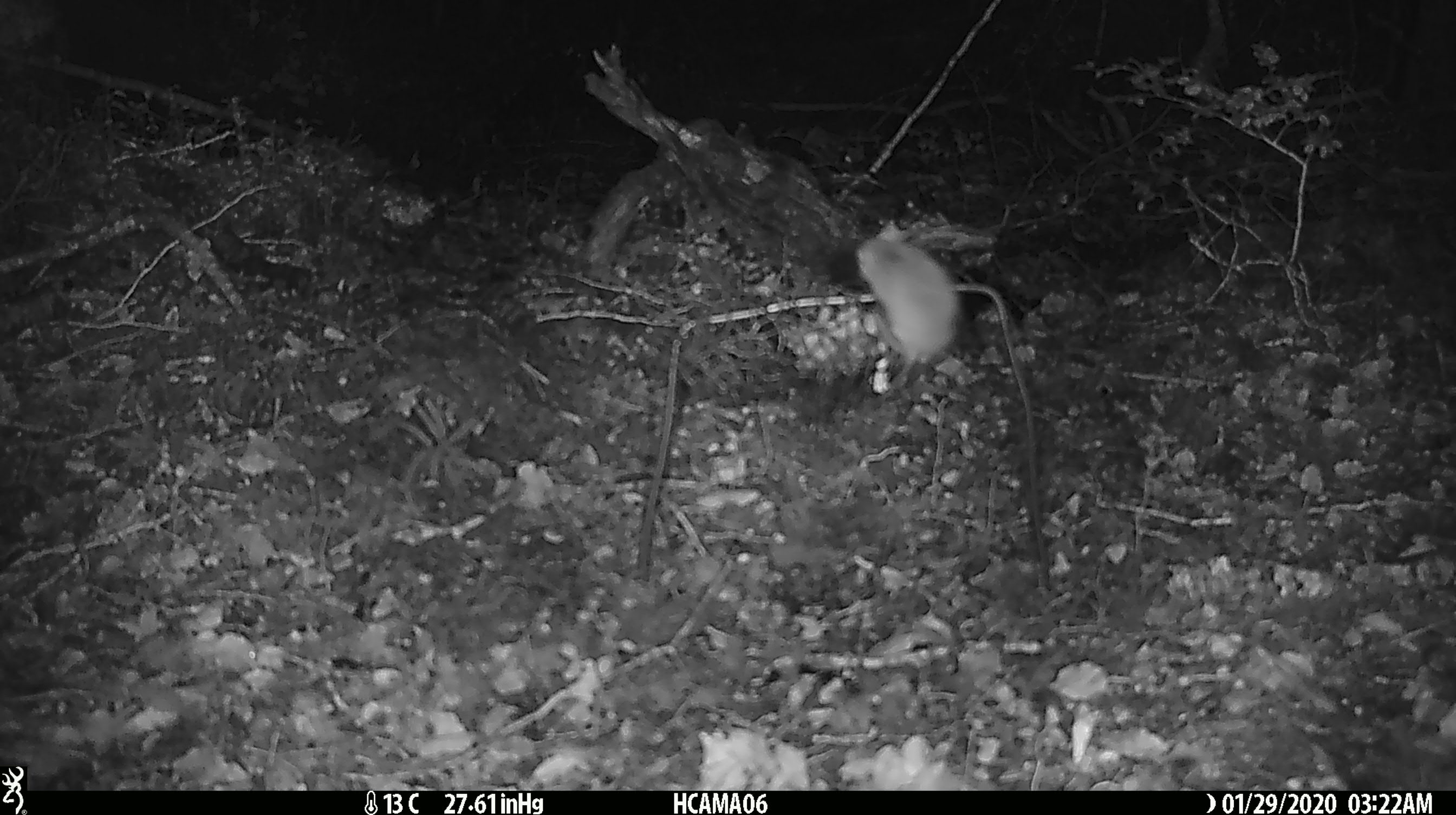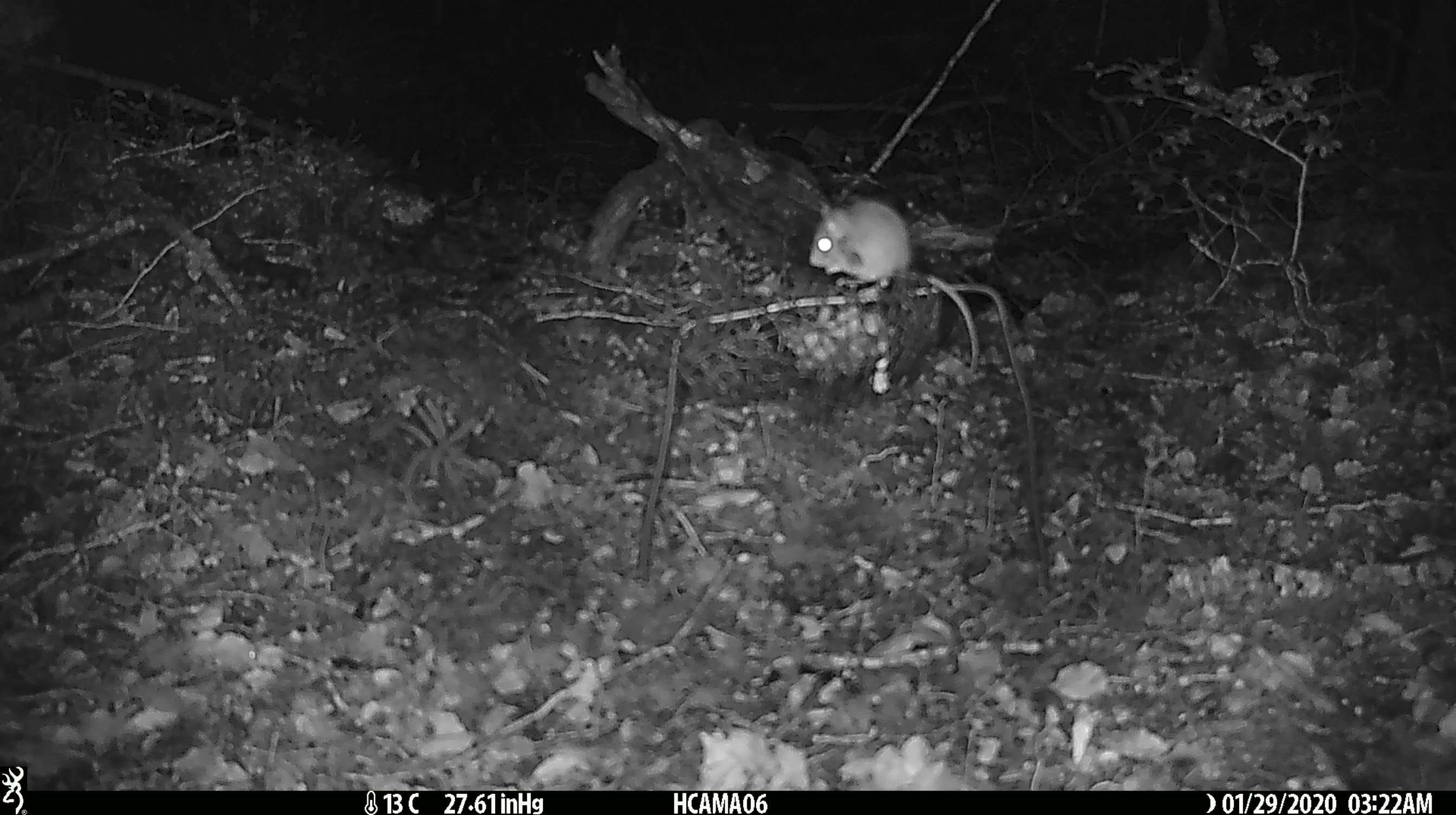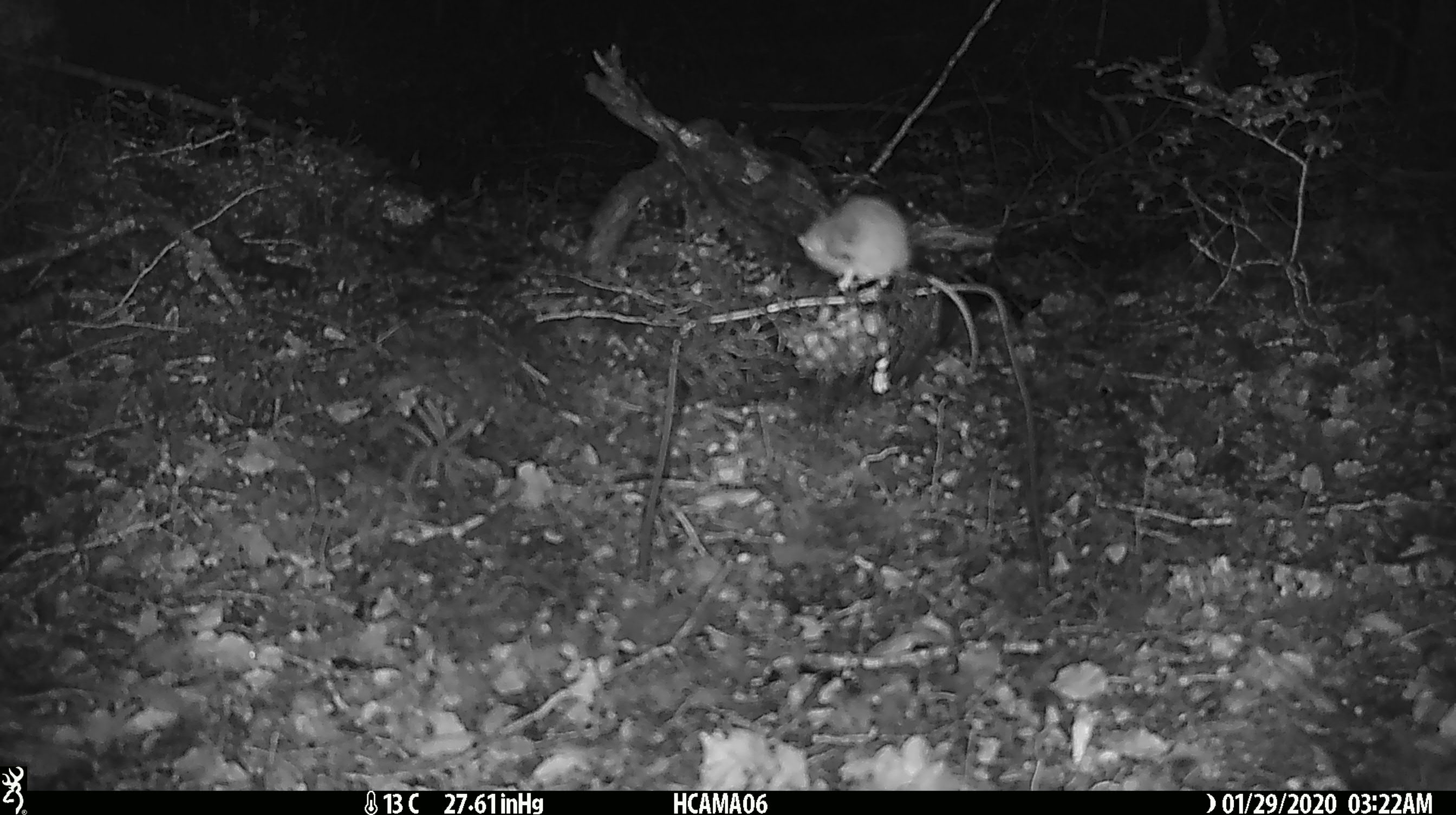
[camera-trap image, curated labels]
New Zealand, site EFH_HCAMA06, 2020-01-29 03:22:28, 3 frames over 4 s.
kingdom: Animalia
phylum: Chordata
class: Mammalia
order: Rodentia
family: Muridae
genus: Mus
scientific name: Mus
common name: mouse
Mouse (Mus).